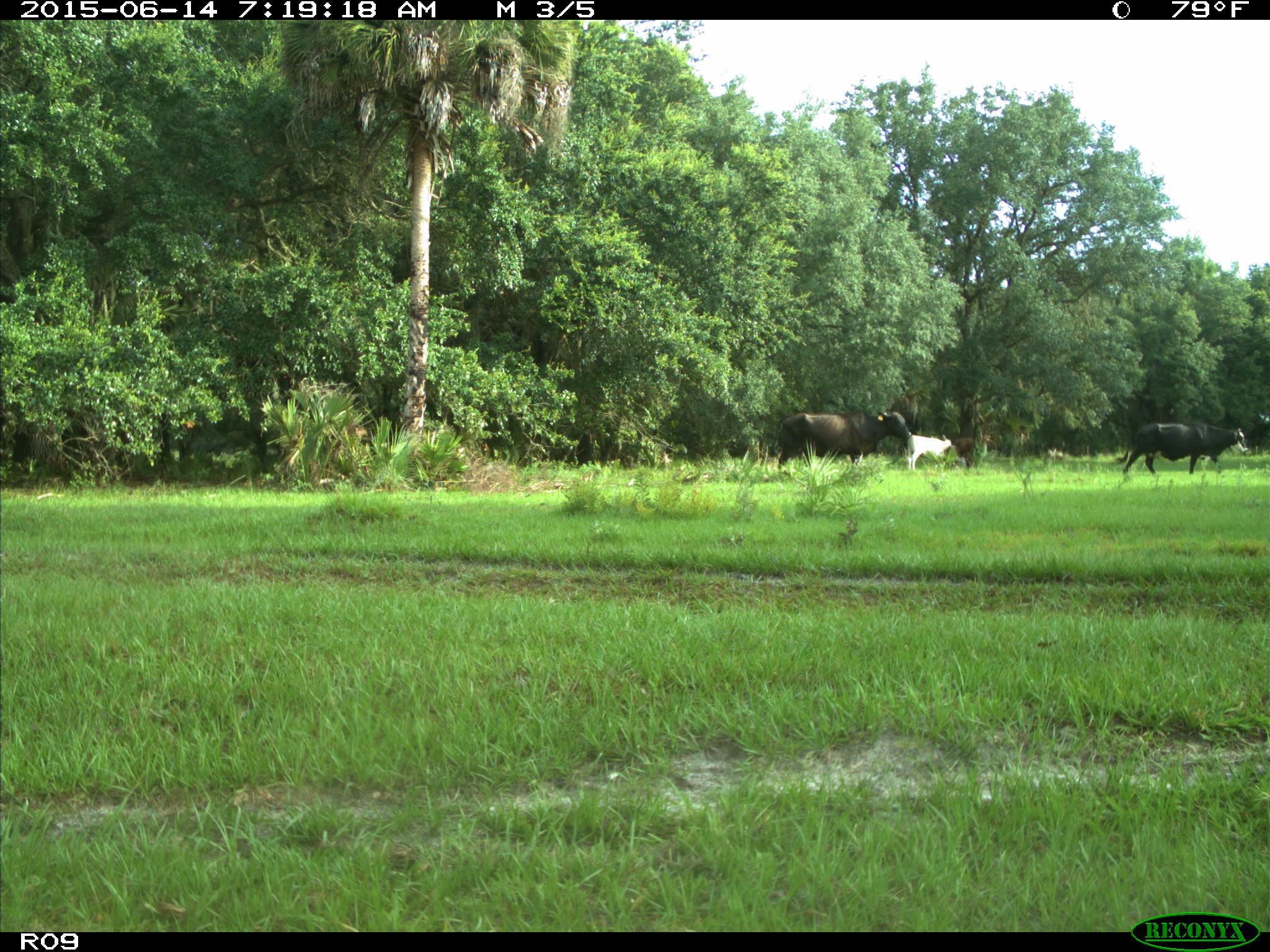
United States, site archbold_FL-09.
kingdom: Animalia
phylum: Chordata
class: Mammalia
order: Artiodactyla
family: Bovidae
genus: Bos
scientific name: Bos taurus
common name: domestic cow